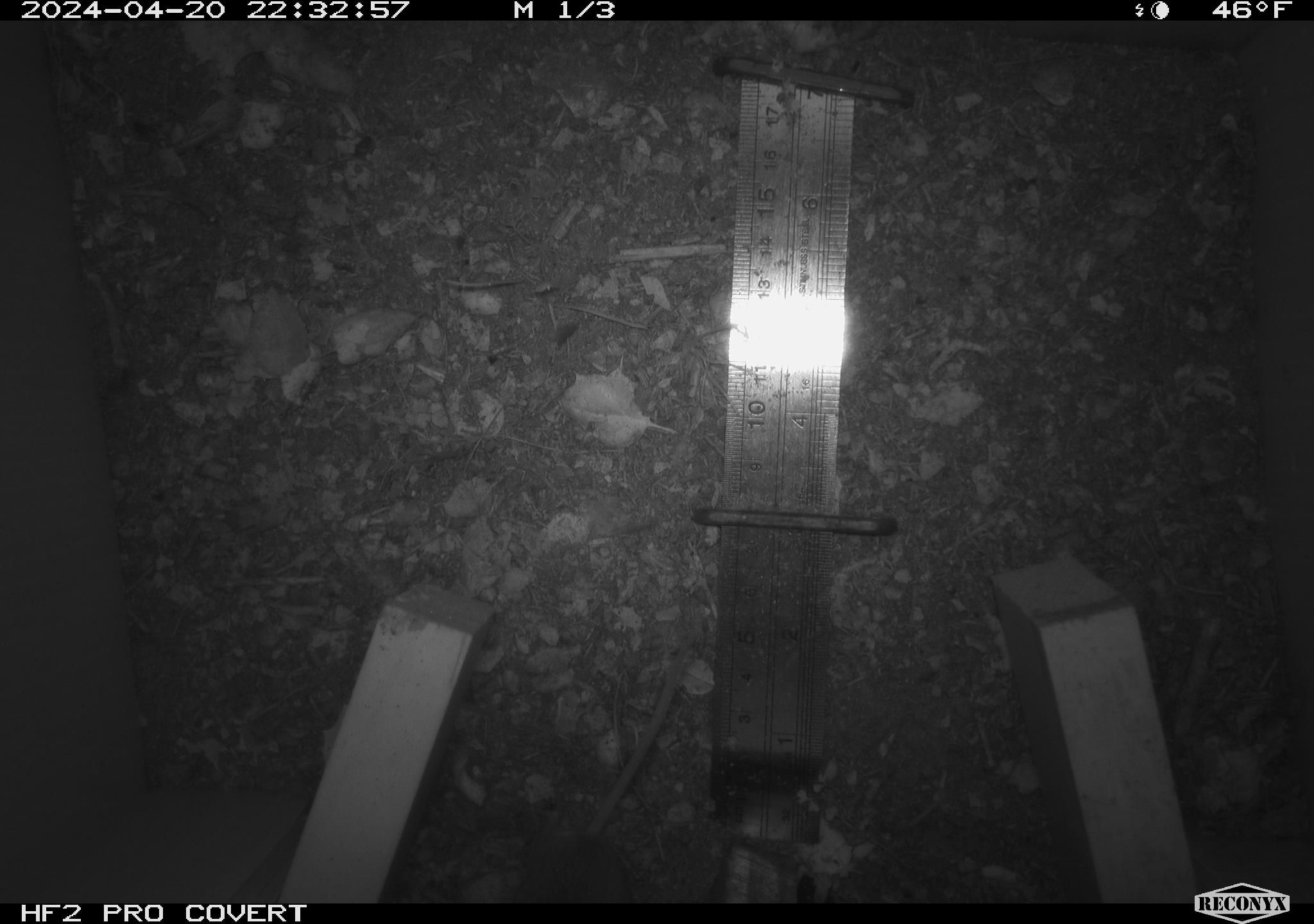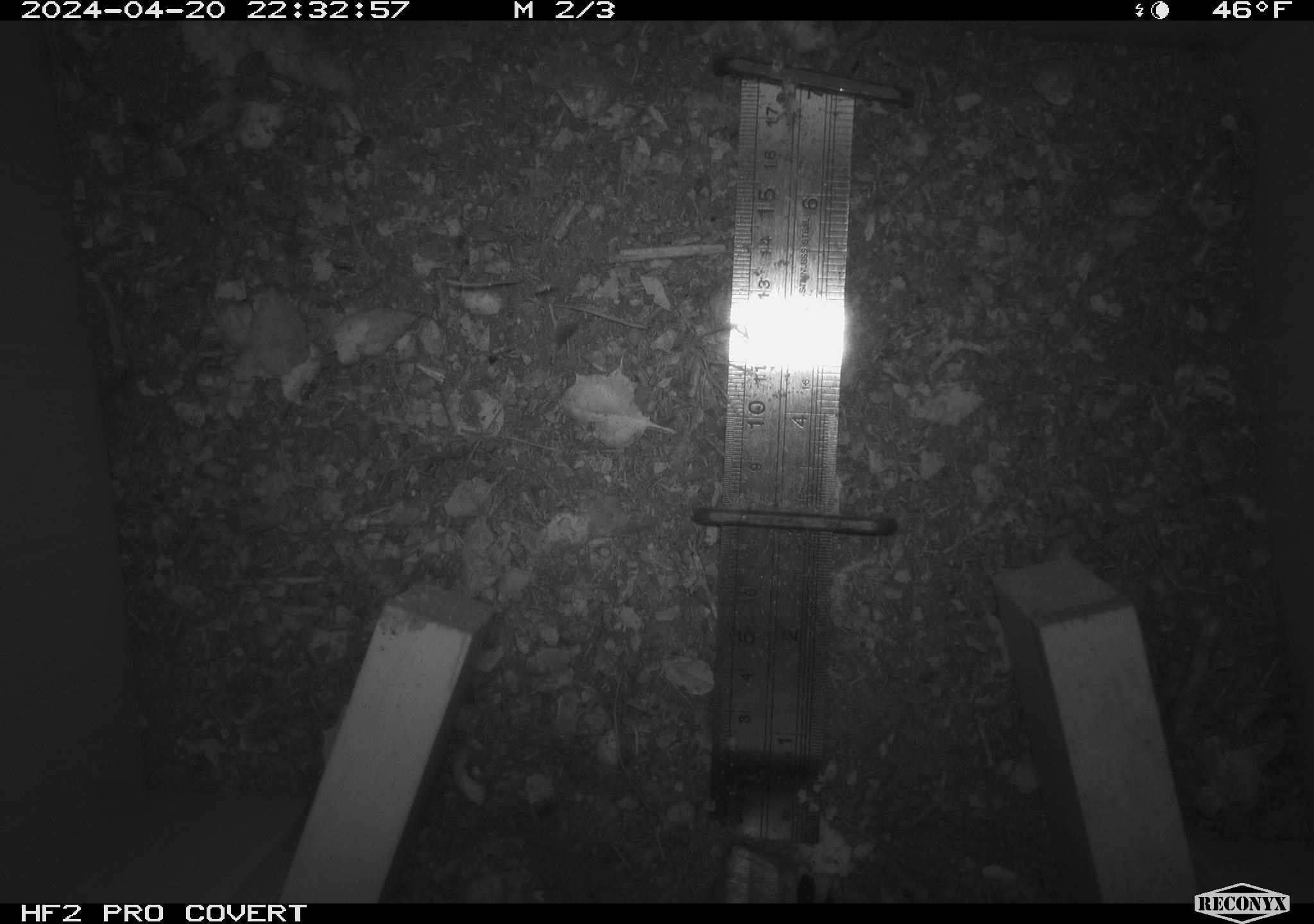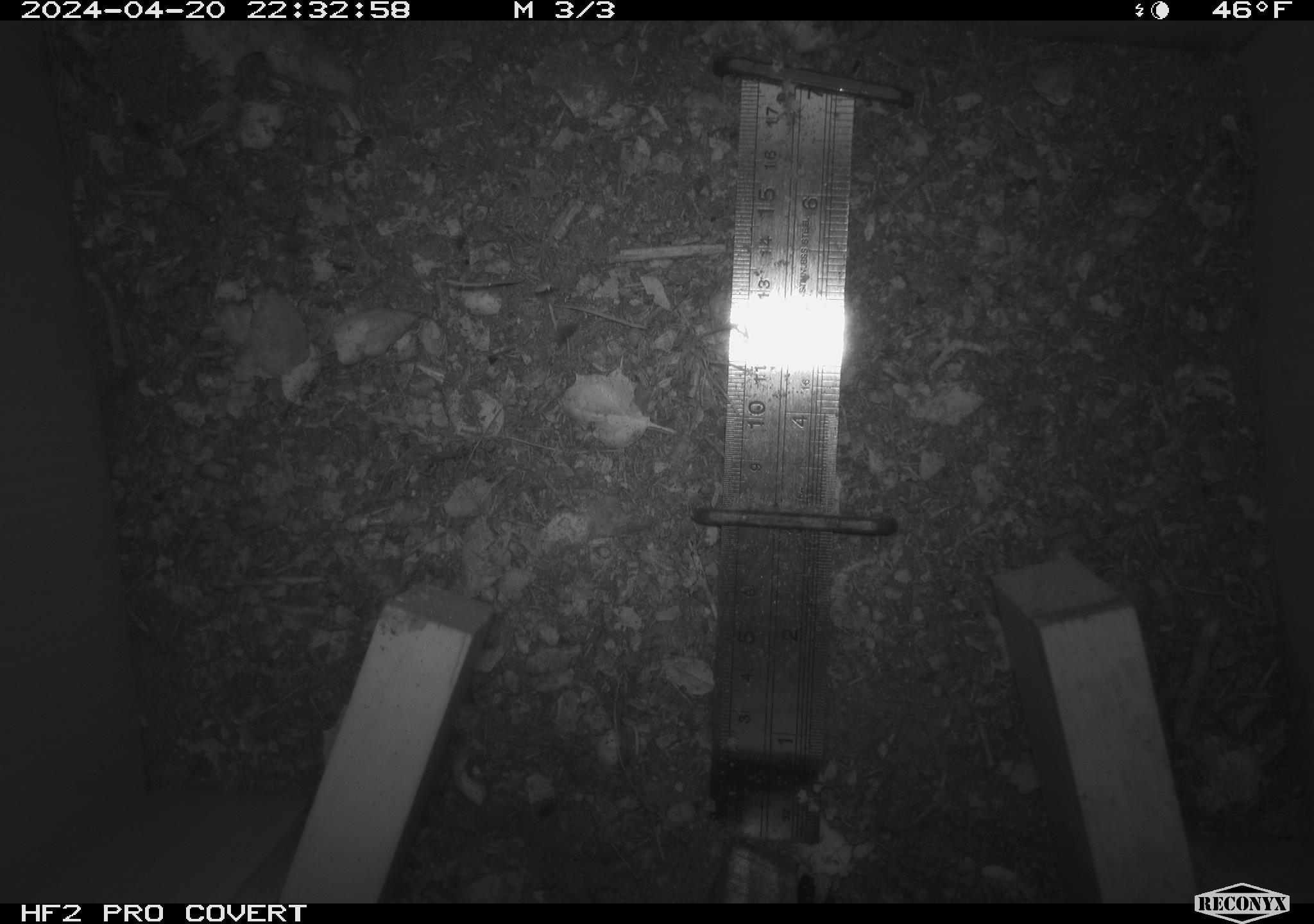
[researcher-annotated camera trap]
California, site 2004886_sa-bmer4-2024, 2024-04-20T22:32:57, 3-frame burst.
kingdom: Animalia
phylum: Chordata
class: Mammalia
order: Rodentia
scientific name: Rodentia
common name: mouse species